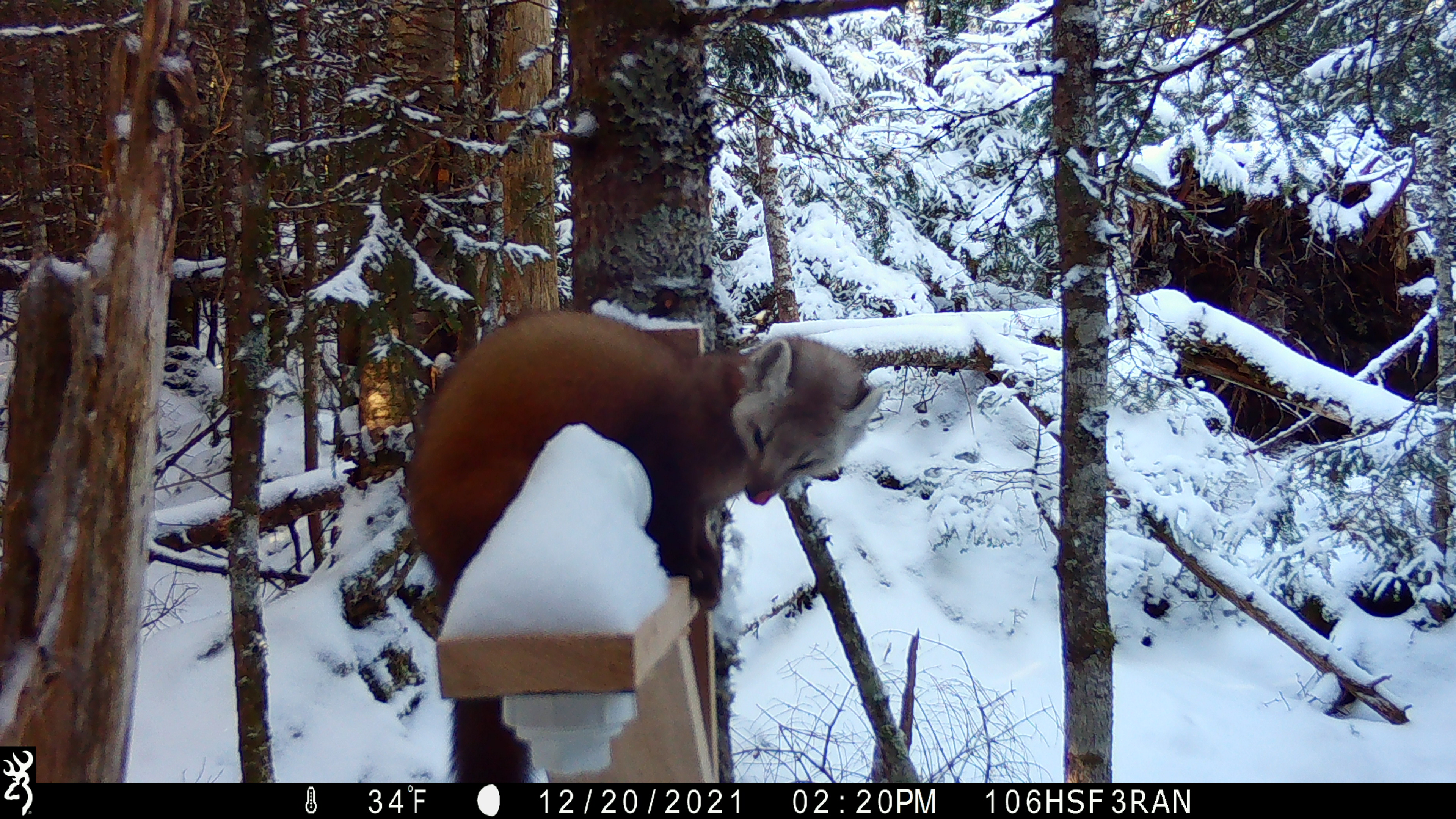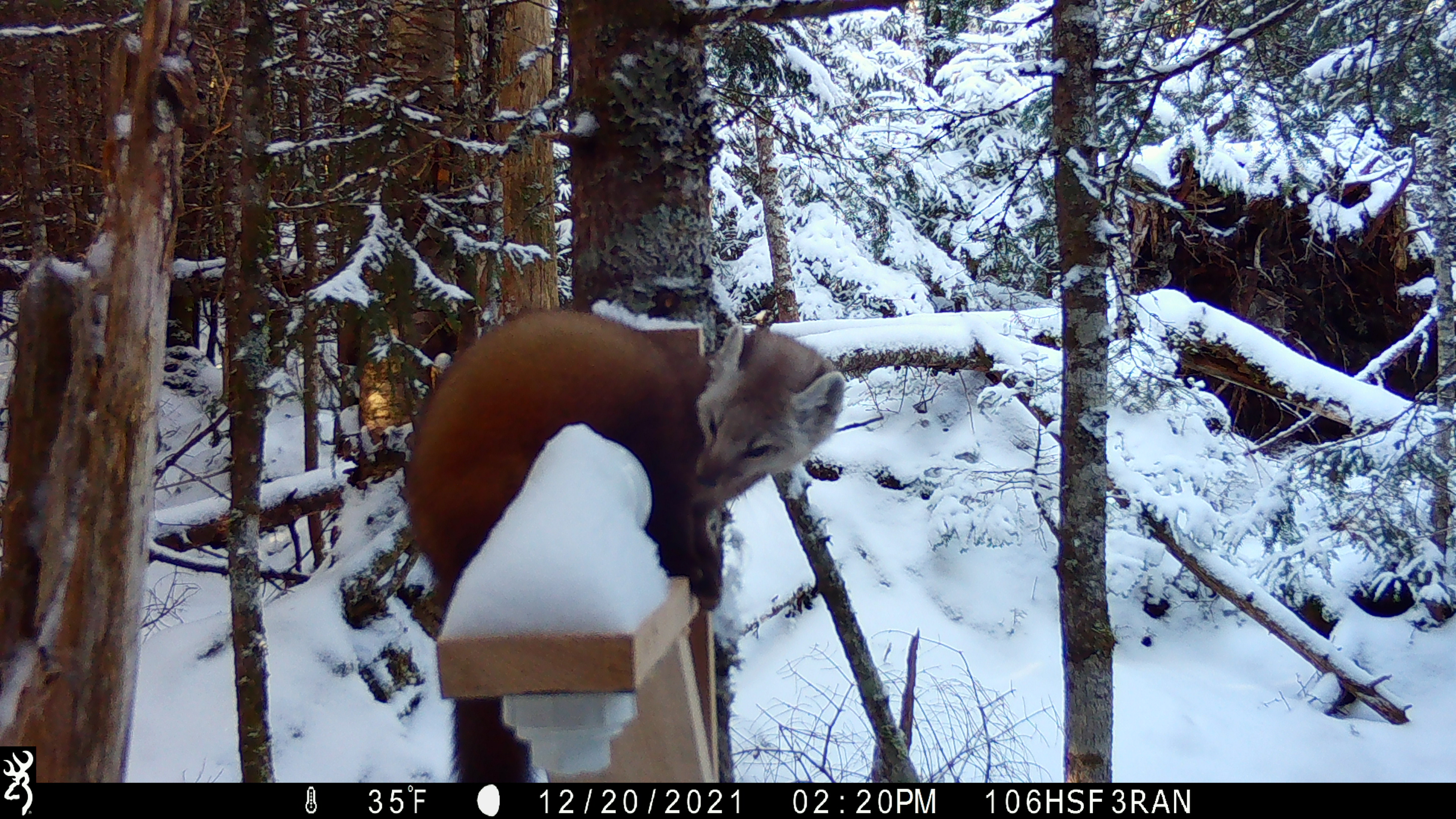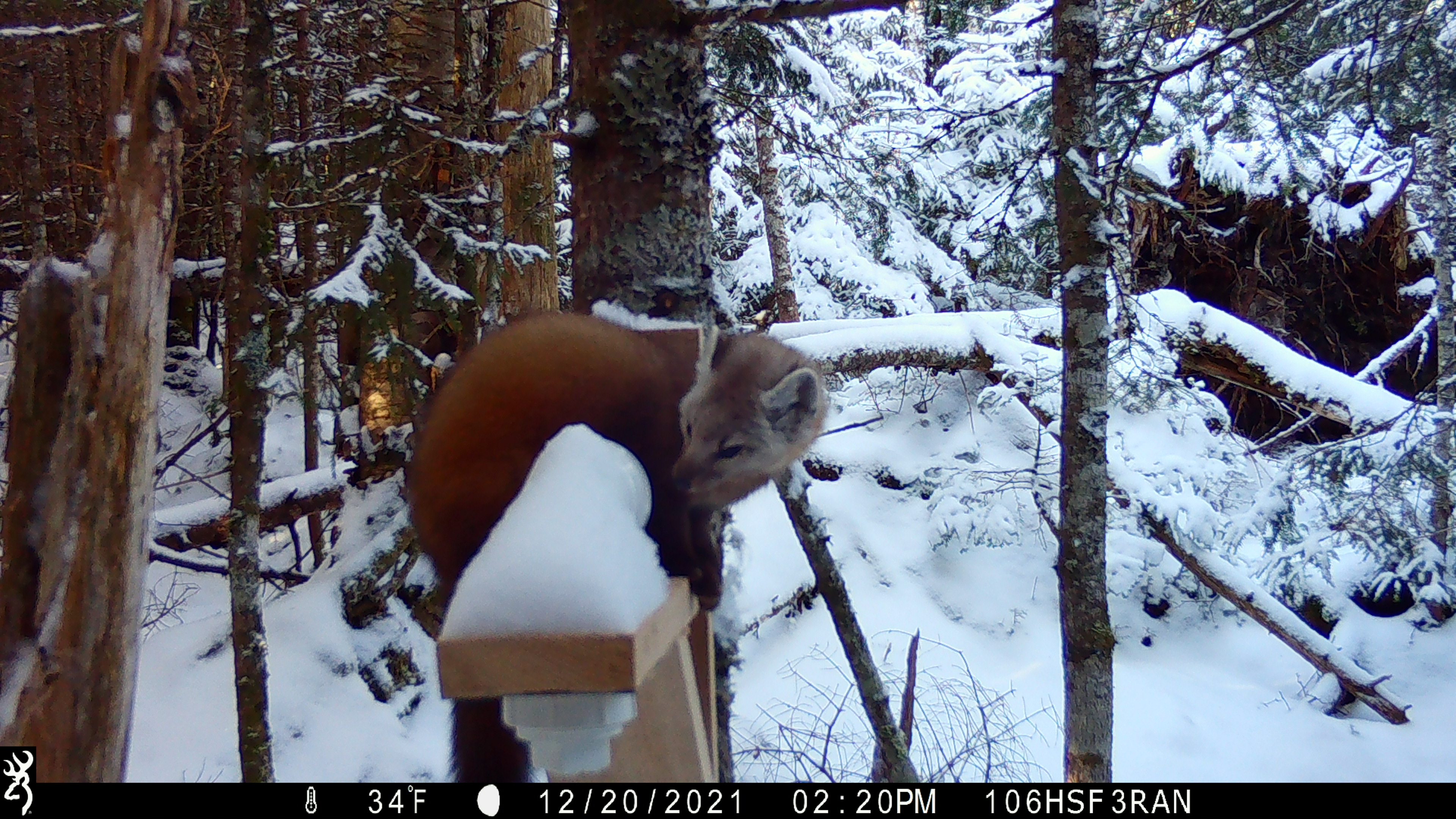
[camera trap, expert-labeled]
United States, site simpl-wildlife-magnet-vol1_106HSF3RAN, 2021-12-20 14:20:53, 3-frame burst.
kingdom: Animalia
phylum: Chordata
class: Mammalia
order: Carnivora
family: Mustelidae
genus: Martes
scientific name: Martes americana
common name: american marten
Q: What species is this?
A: American marten (Martes americana).